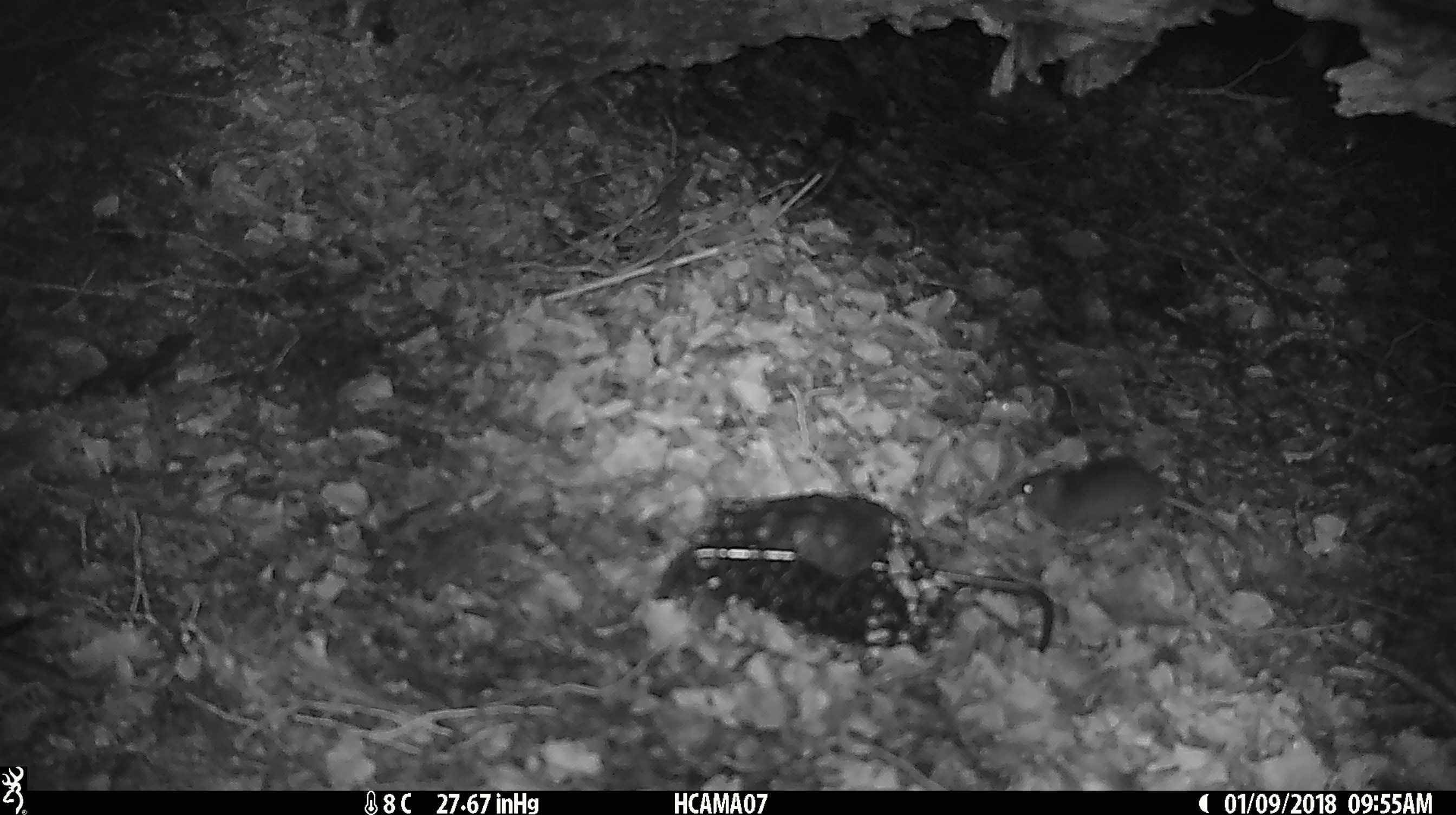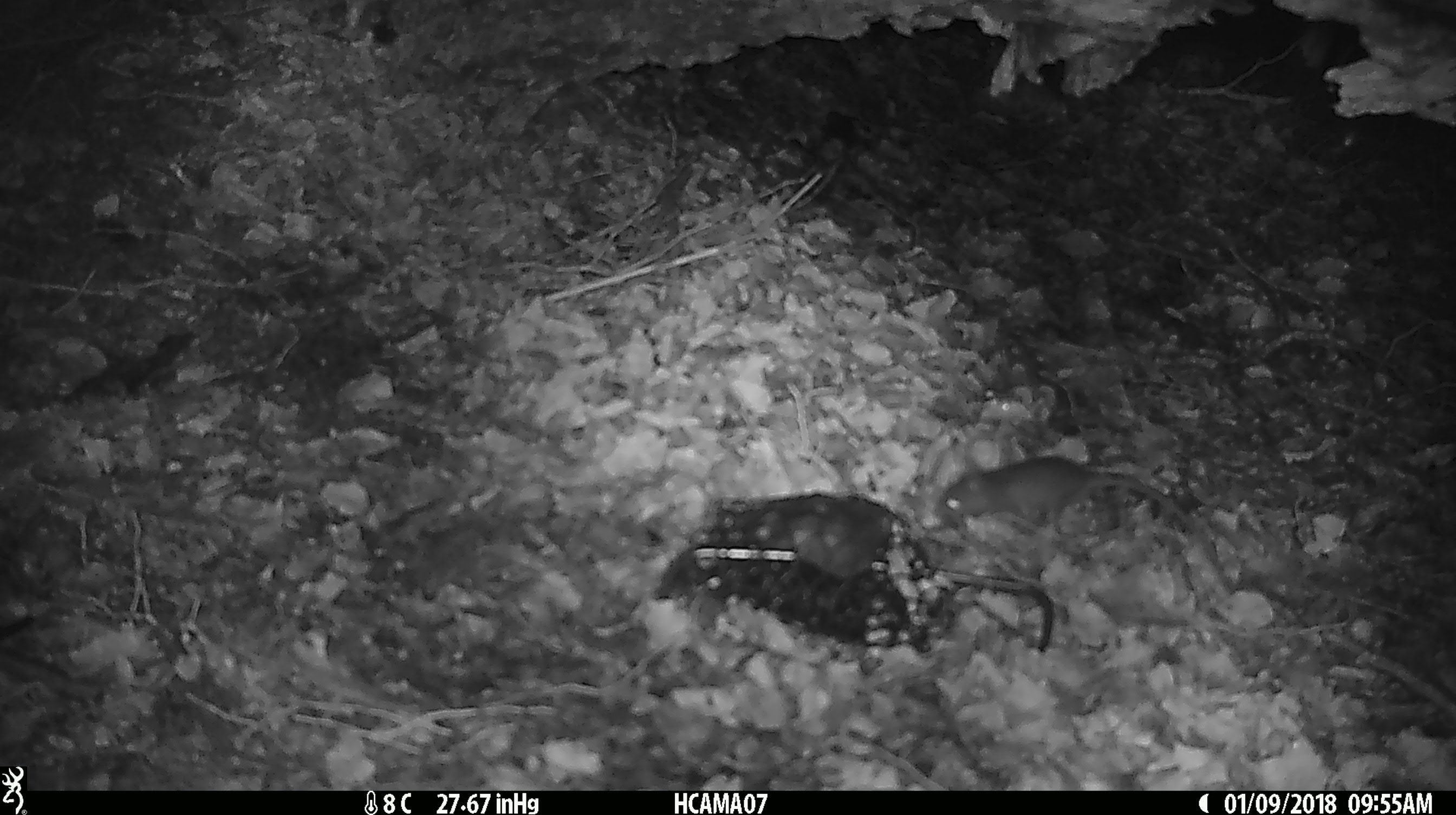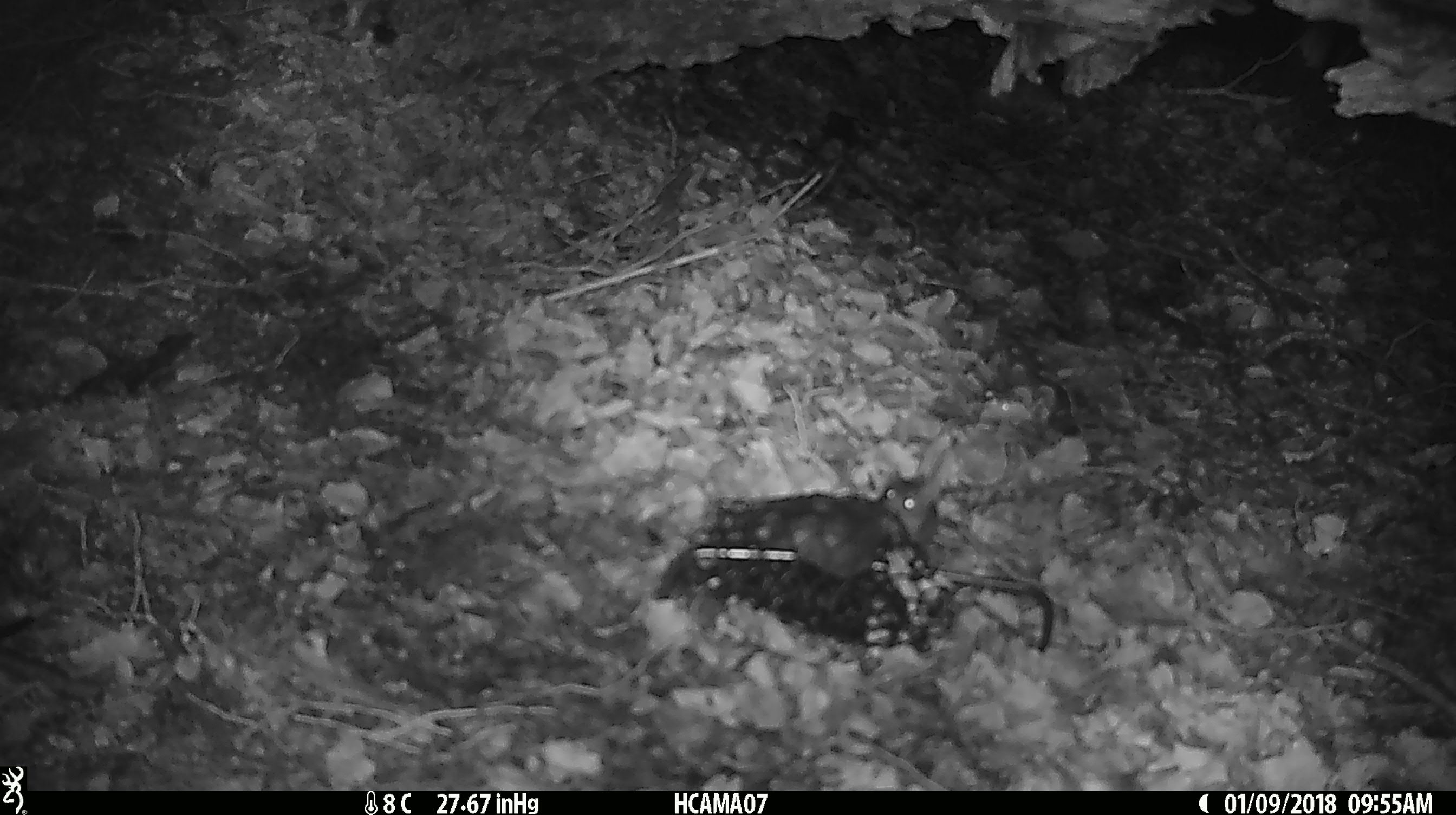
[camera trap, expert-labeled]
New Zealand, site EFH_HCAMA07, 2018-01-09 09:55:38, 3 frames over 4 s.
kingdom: Animalia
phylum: Chordata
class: Mammalia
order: Rodentia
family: Muridae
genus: Mus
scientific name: Mus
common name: mouse